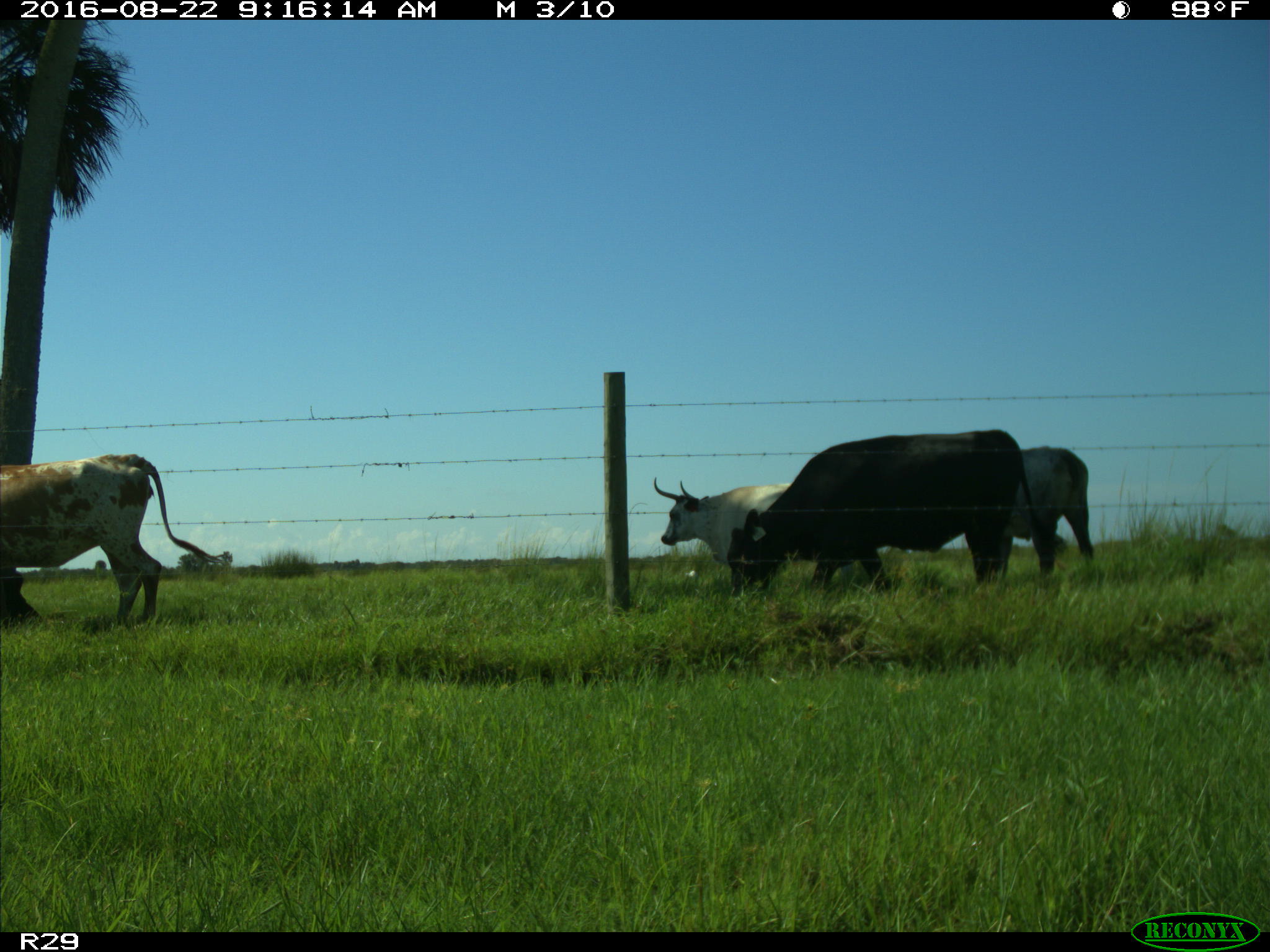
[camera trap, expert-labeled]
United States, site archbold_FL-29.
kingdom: Animalia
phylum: Chordata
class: Mammalia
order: Artiodactyla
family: Bovidae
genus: Bos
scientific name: Bos taurus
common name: domestic cow